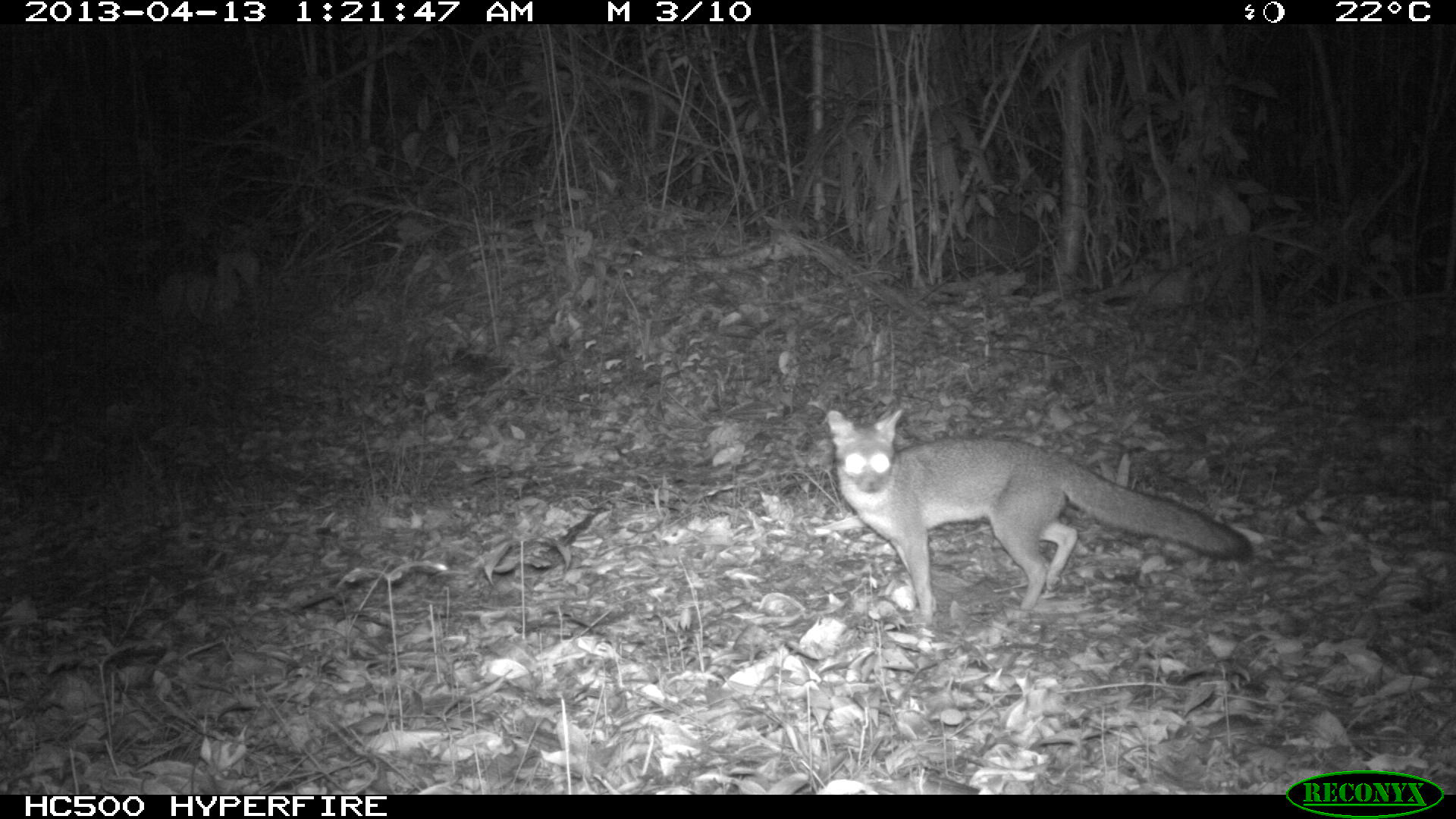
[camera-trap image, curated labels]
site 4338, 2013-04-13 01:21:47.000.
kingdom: Animalia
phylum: Chordata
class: Mammalia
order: Carnivora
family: Canidae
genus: Urocyon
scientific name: Urocyon cinereoargenteus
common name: gray fox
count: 1